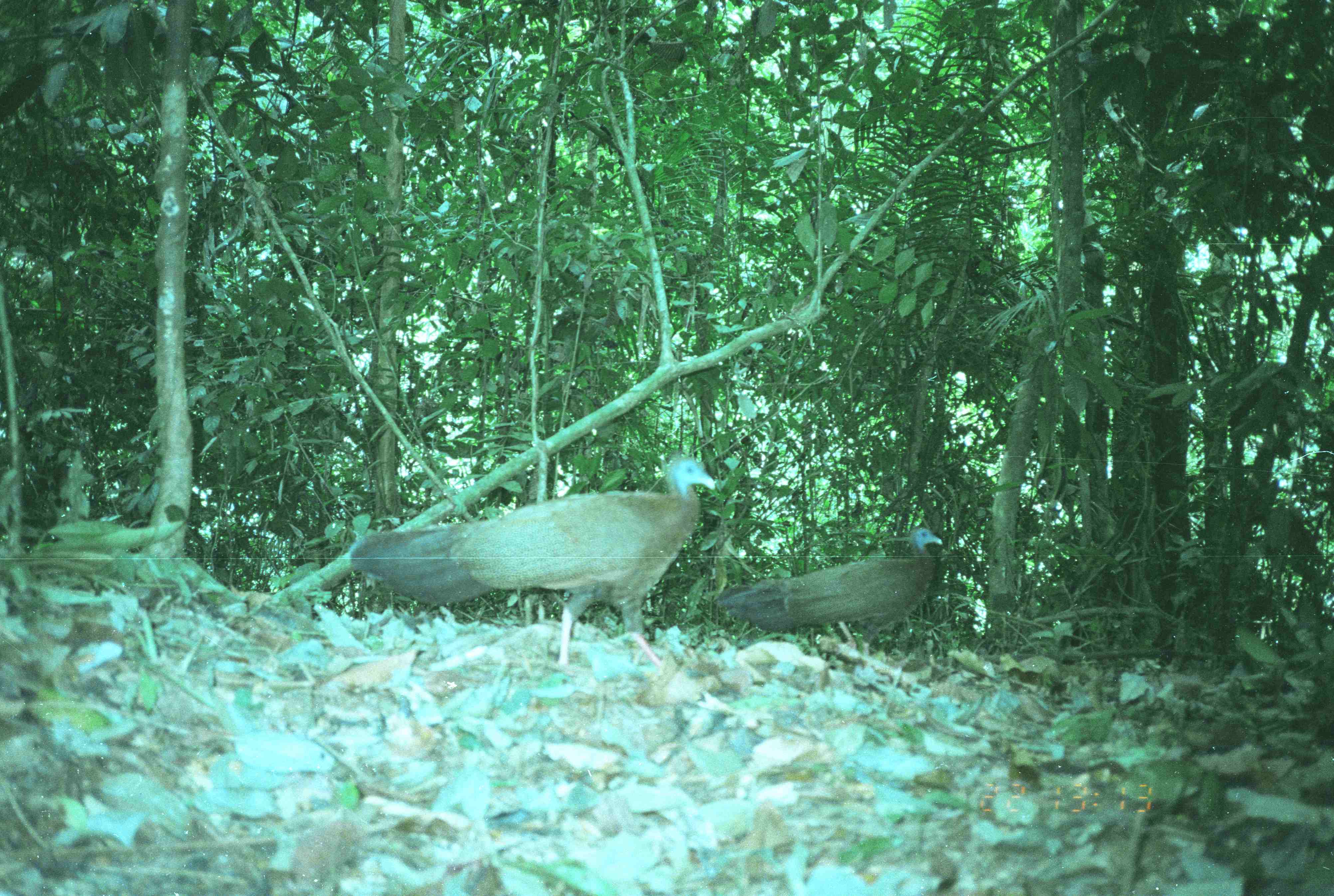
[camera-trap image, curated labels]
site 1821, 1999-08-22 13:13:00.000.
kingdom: Animalia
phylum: Chordata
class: Aves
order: Galliformes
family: Phasianidae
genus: Argusianus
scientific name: Argusianus argus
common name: great argus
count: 2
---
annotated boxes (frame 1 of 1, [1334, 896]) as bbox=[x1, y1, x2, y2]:
argusianus argus: bbox=[350, 454, 715, 675]; bbox=[718, 526, 943, 652]